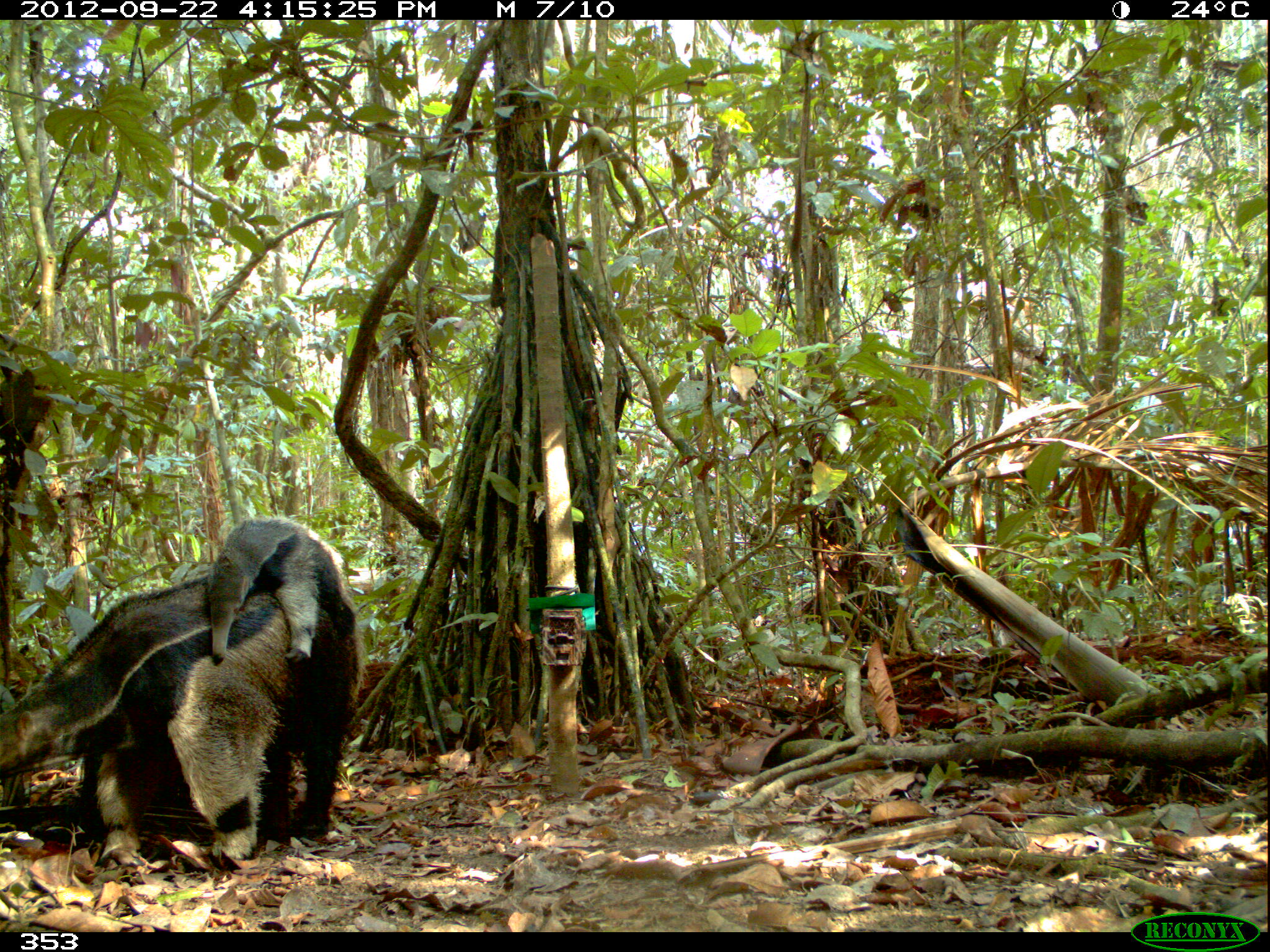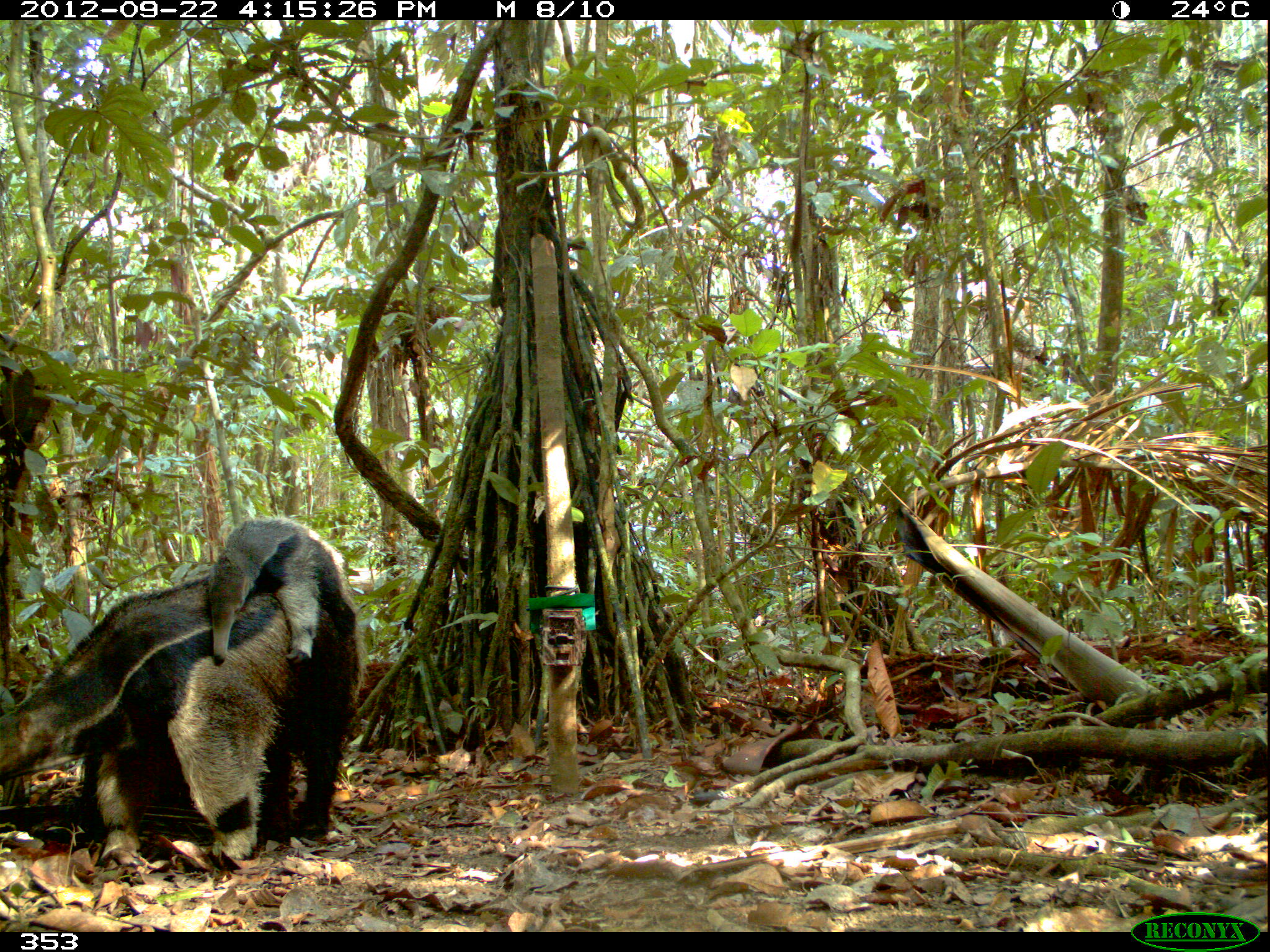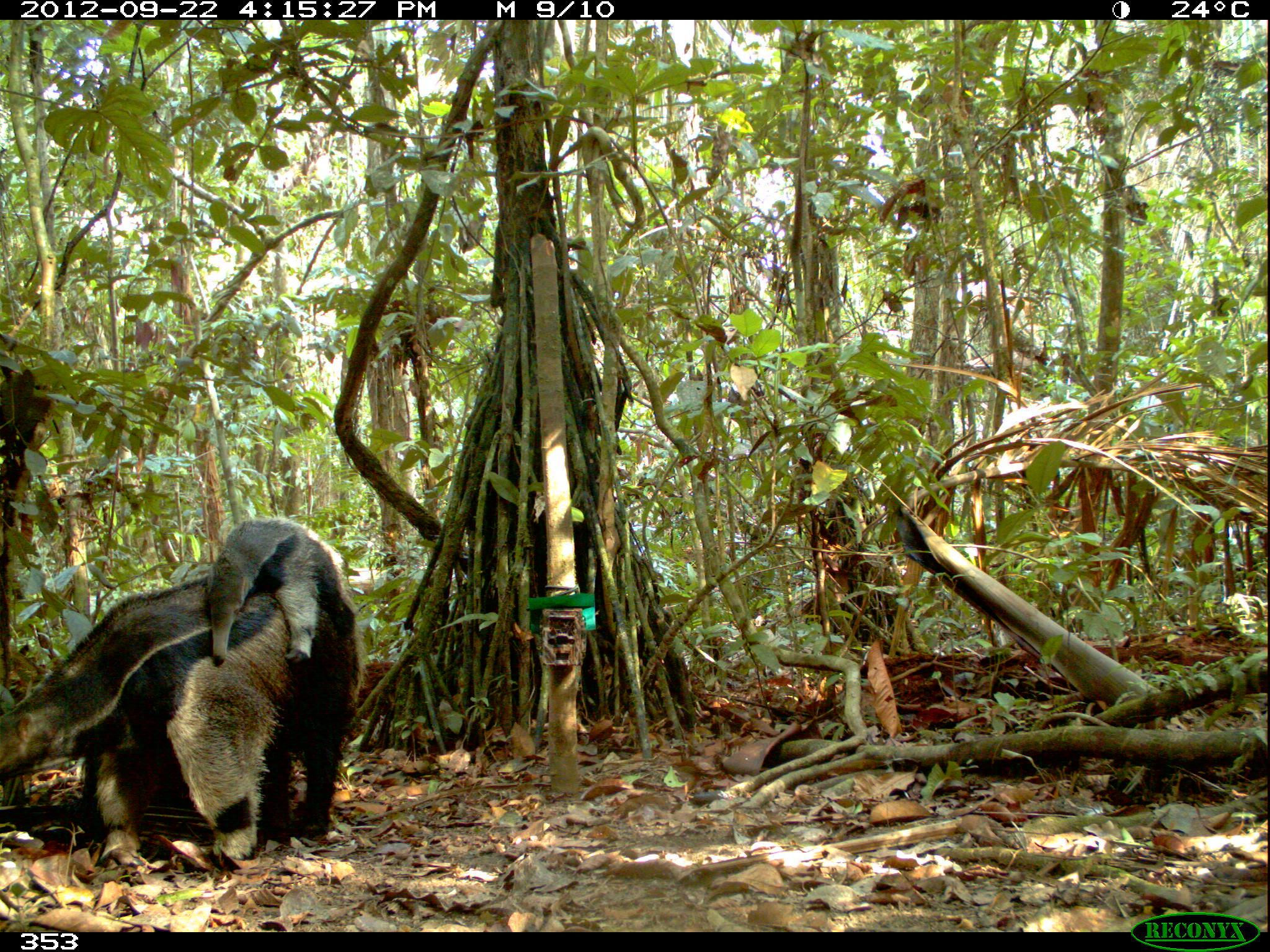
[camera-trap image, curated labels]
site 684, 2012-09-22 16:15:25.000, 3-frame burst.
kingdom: Animalia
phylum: Chordata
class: Mammalia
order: Pilosa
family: Myrmecophagidae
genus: Myrmecophaga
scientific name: Myrmecophaga tridactyla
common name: giant anteater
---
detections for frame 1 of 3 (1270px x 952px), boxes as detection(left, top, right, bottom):
myrmecophaga tridactyla: detection(0, 576, 364, 861); detection(207, 516, 357, 666)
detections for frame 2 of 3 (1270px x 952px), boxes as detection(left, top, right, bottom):
myrmecophaga tridactyla: detection(1, 577, 363, 863); detection(210, 516, 356, 666)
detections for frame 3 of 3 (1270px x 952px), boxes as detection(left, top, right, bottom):
myrmecophaga tridactyla: detection(0, 576, 364, 859); detection(209, 518, 355, 666)